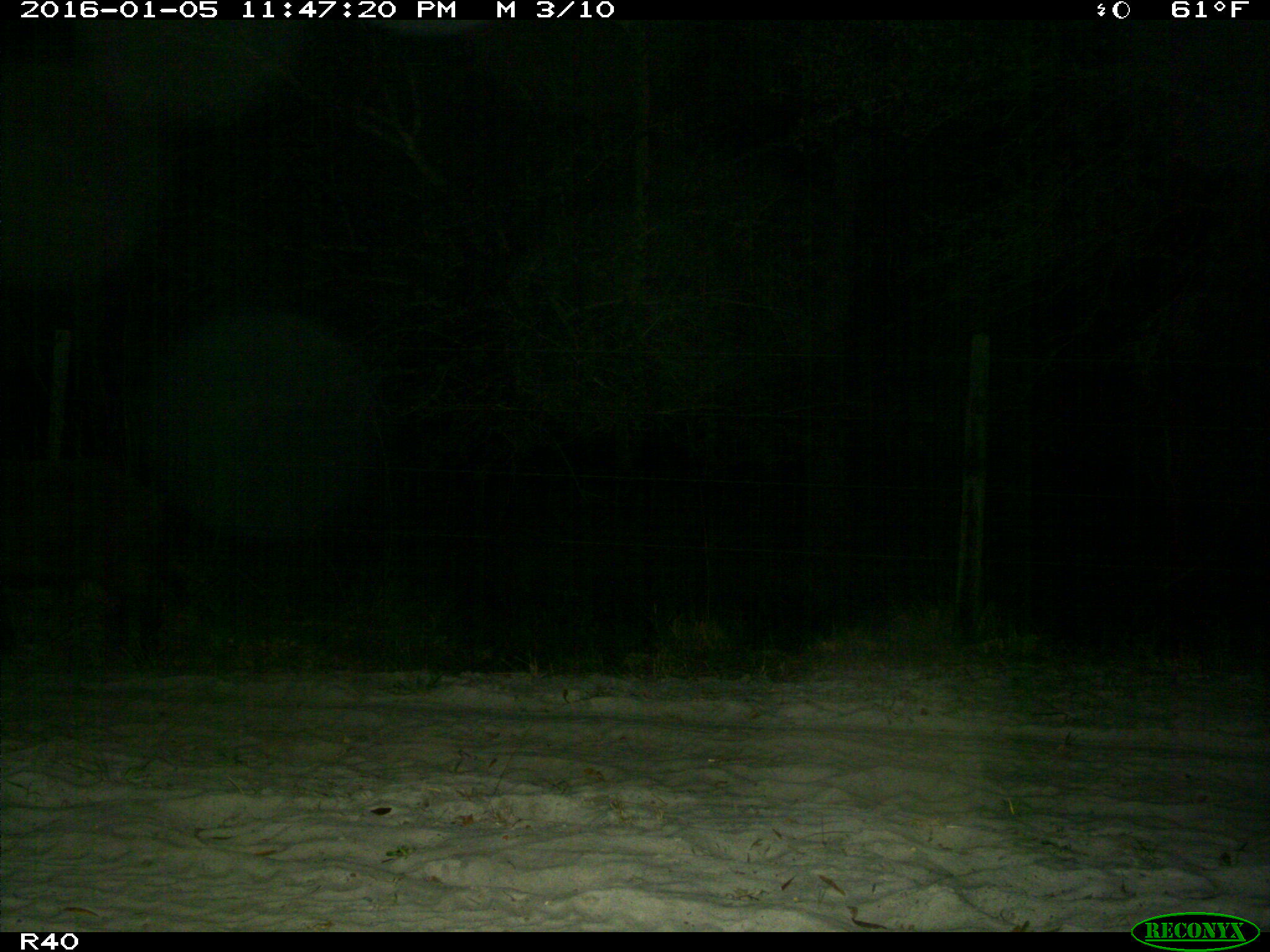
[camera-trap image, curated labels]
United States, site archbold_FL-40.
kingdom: Animalia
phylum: Chordata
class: Mammalia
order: Artiodactyla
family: Suidae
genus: Sus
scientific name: Sus scrofa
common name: wild boar